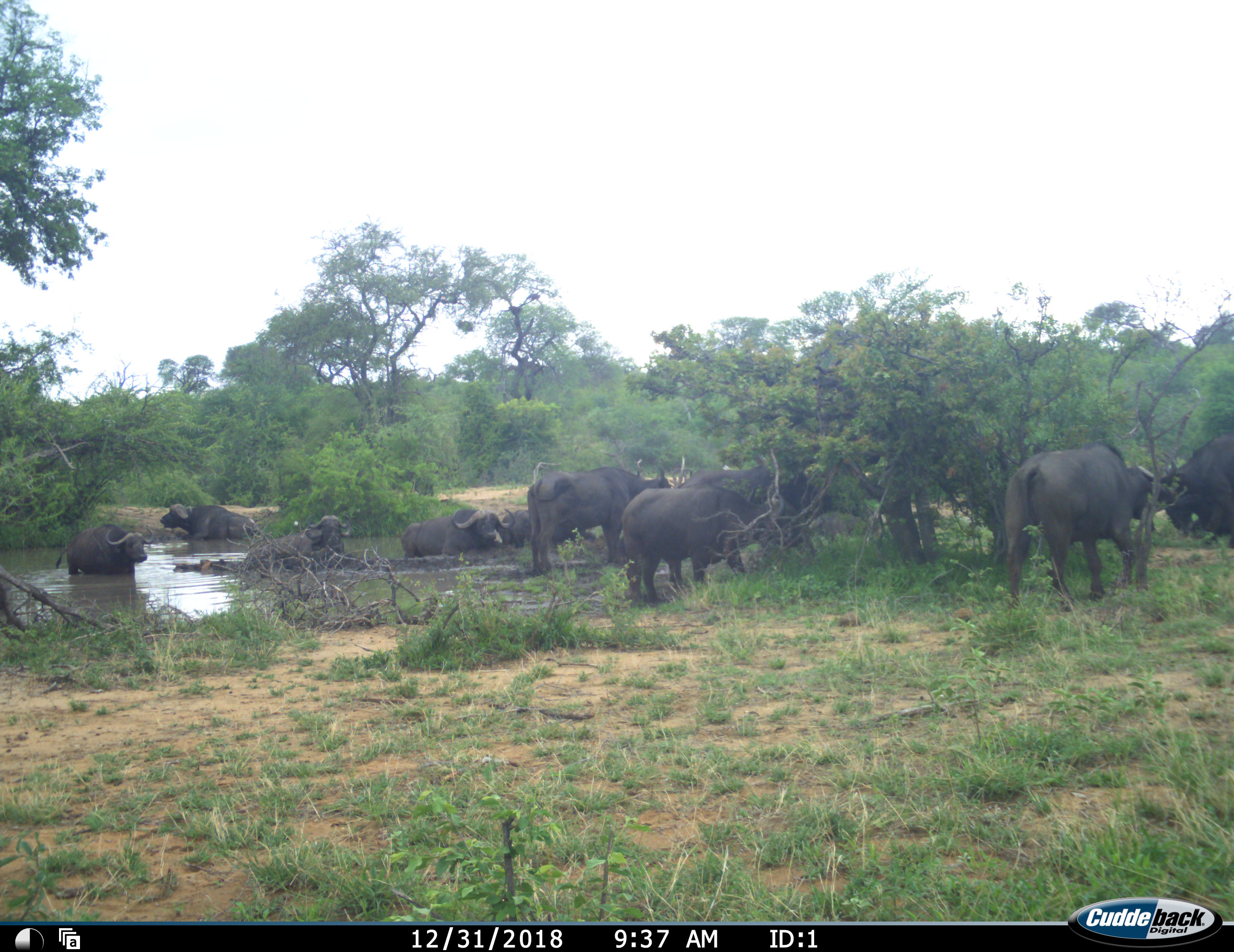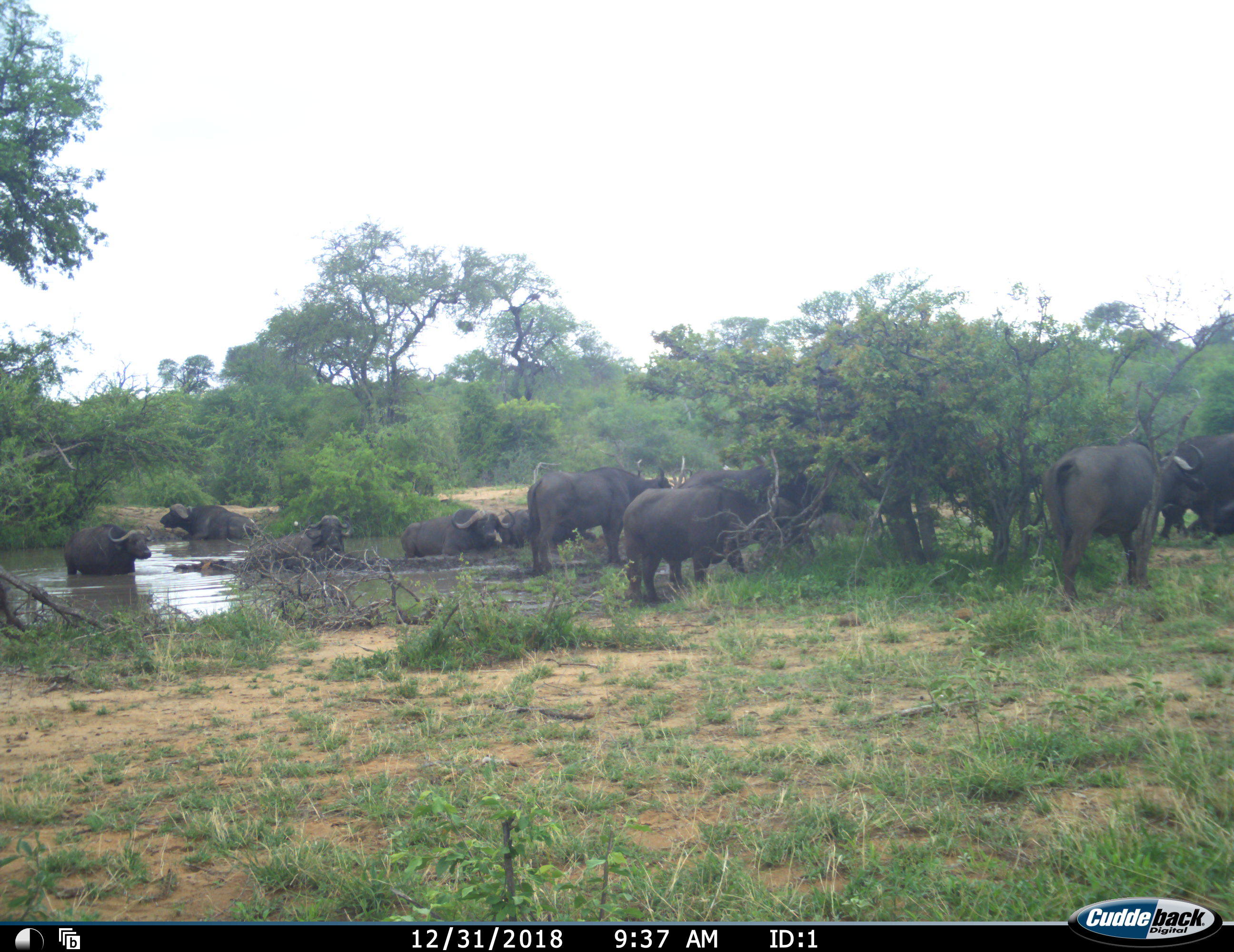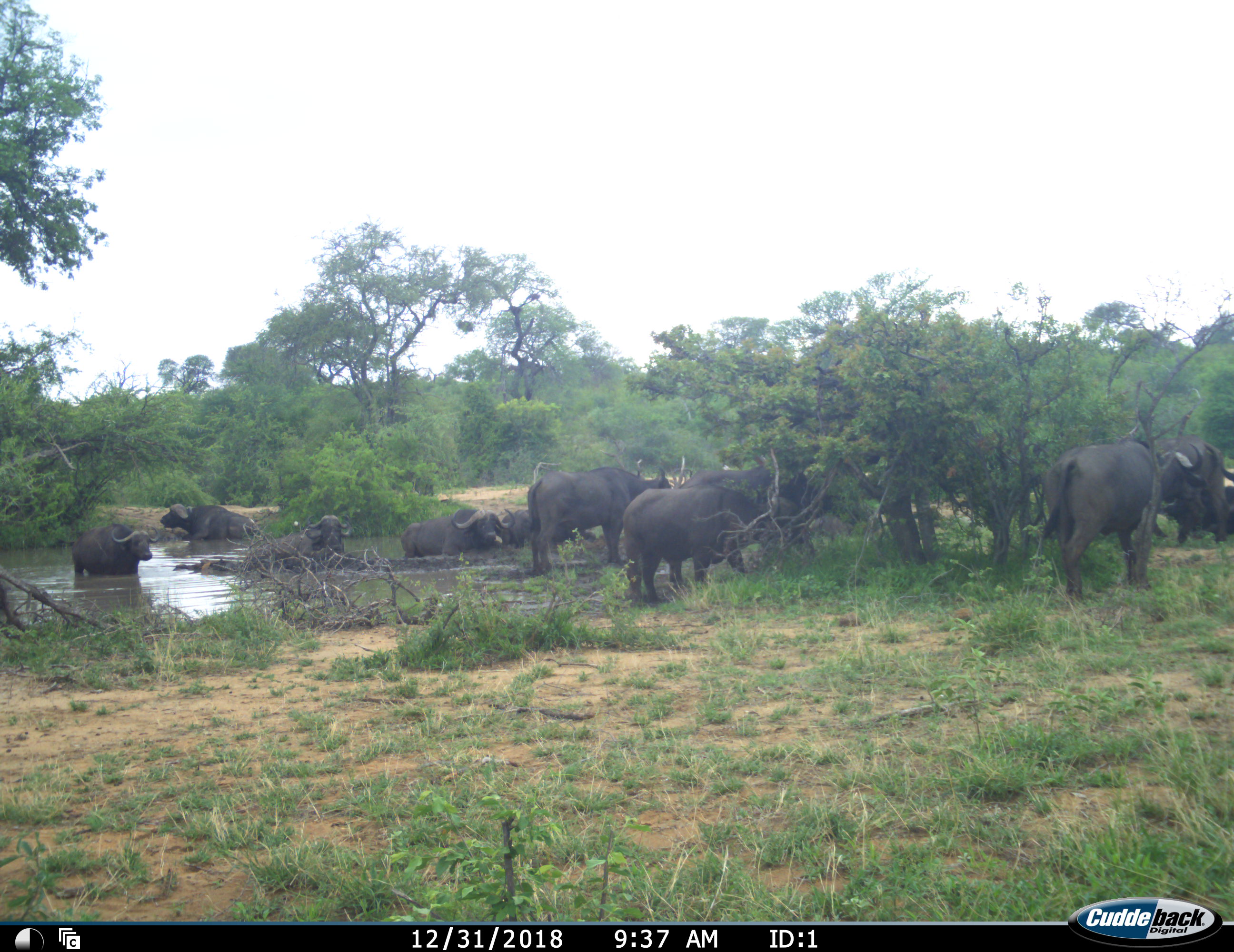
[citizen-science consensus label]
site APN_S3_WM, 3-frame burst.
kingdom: Animalia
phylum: Chordata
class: Mammalia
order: Artiodactyla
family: Bovidae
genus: Syncerus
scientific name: Syncerus caffer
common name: african buffalo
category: buffalo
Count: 11-50.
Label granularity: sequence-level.